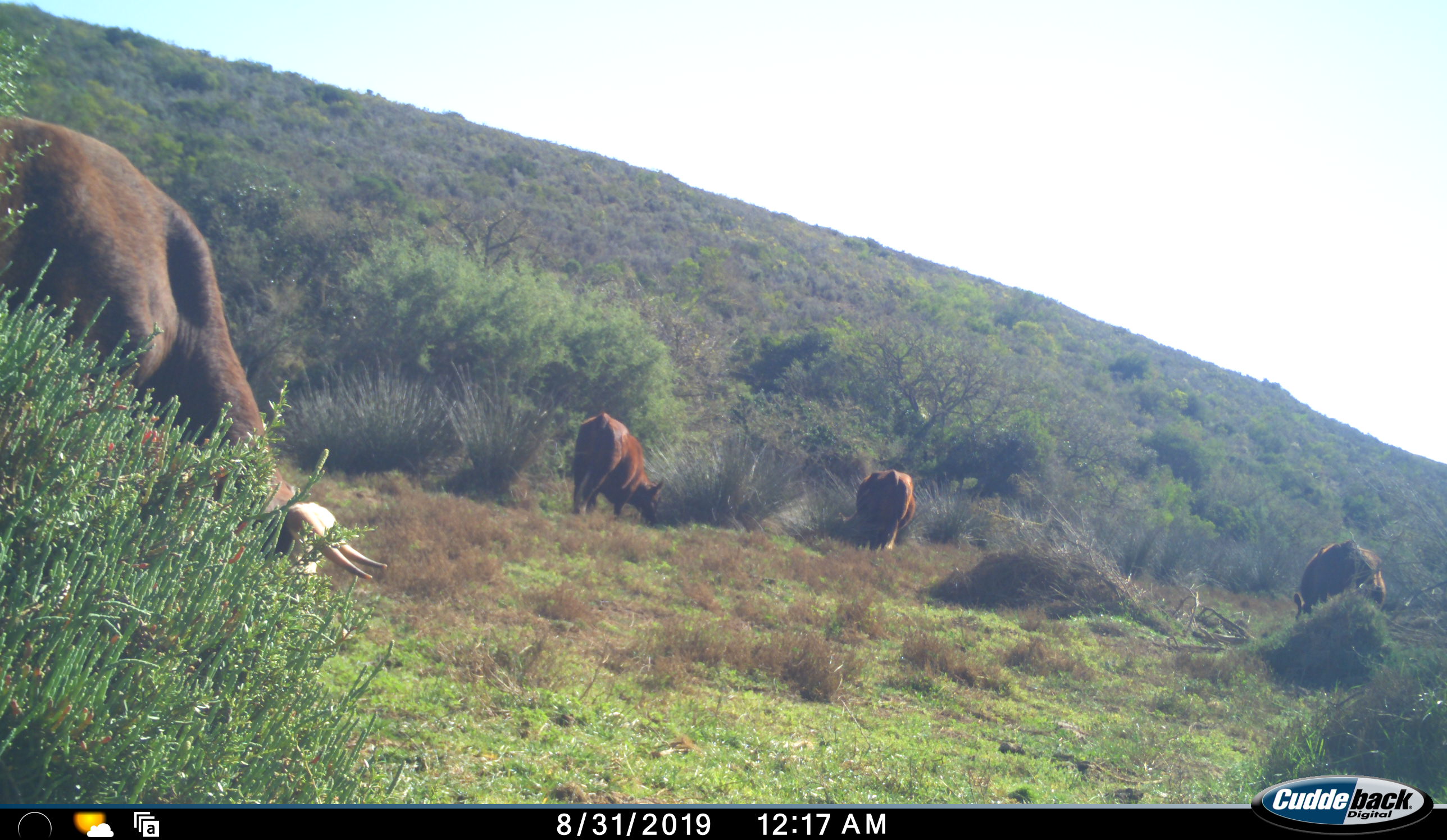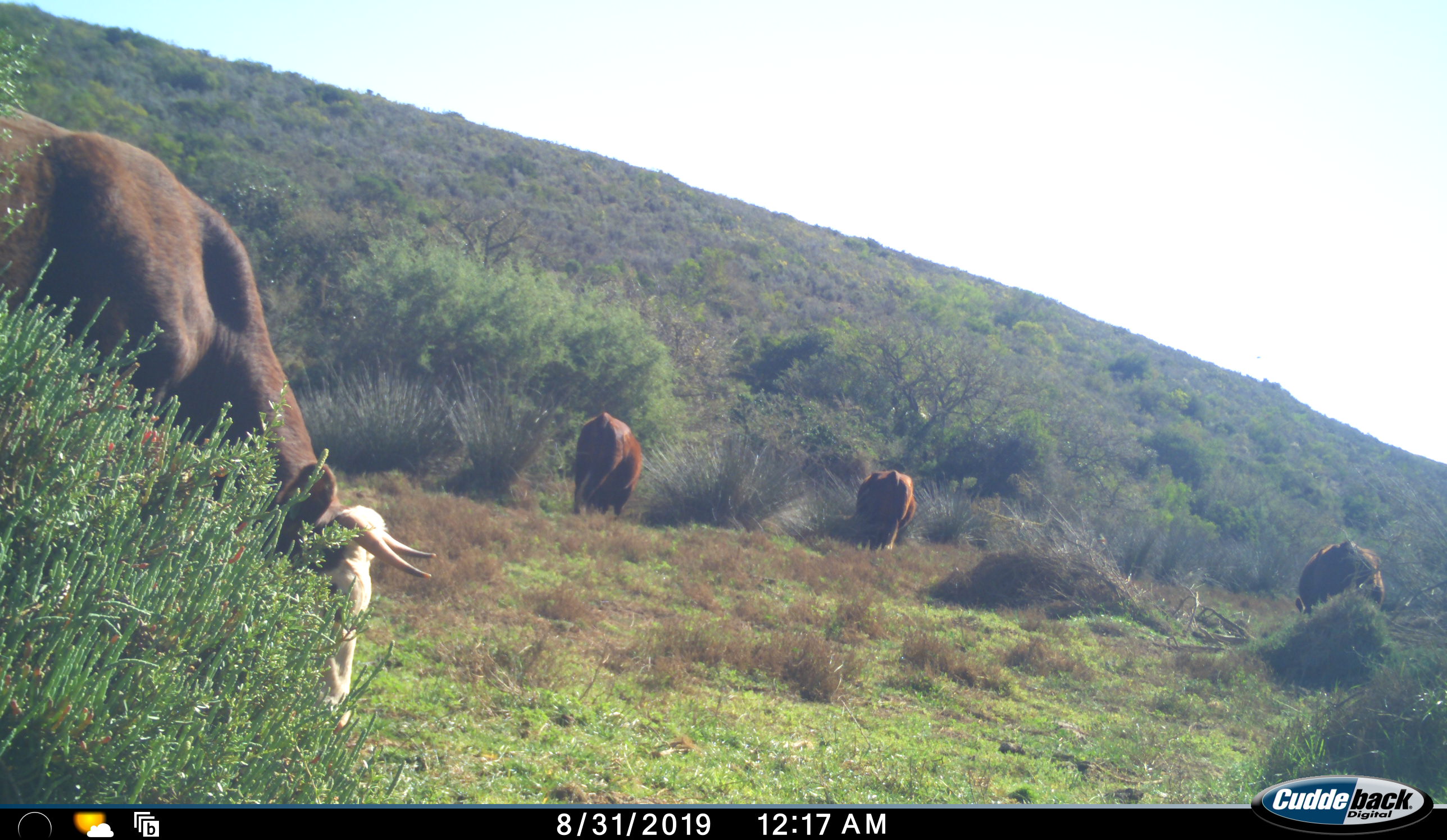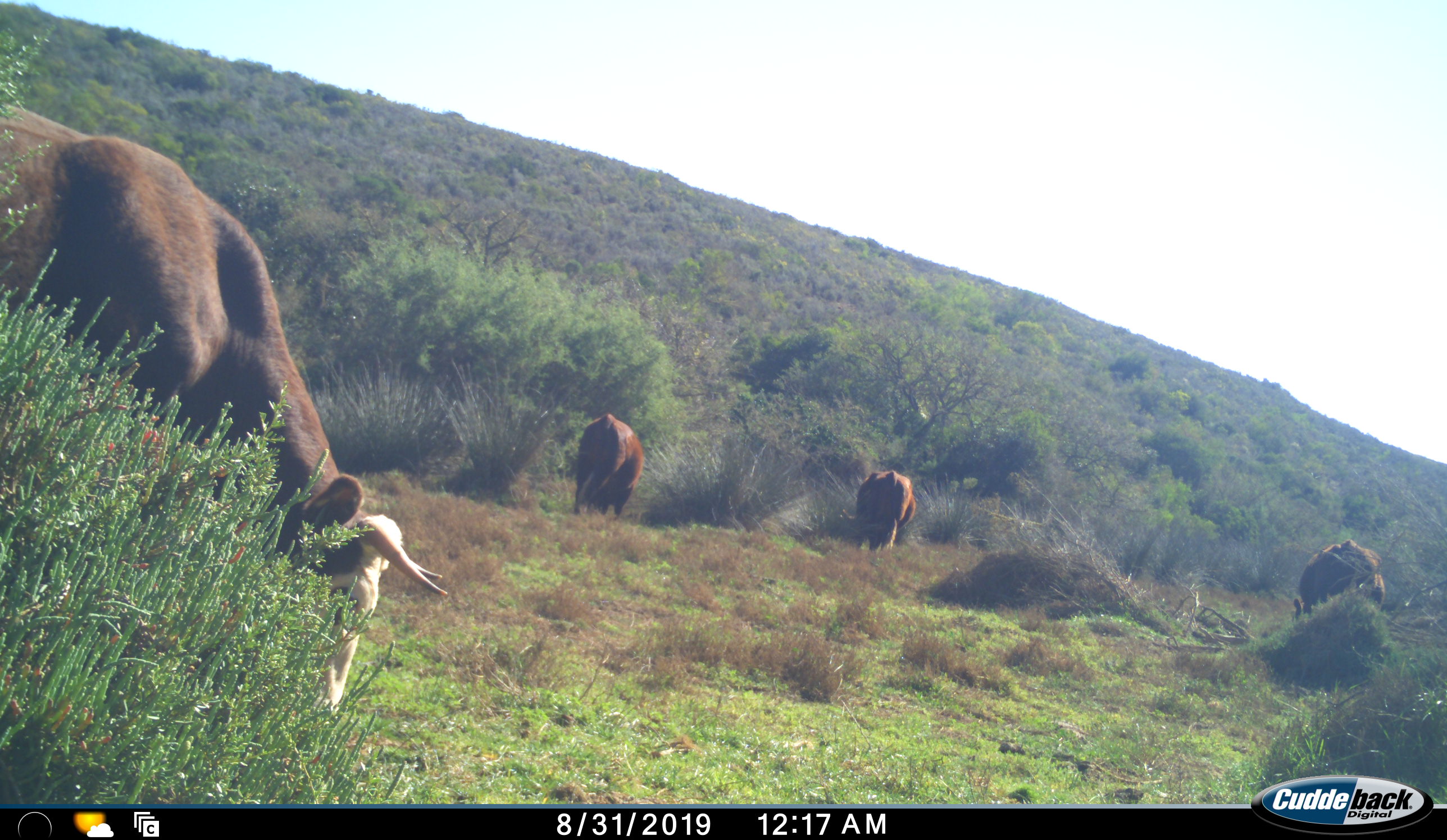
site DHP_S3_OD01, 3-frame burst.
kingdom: Animalia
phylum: Chordata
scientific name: Vertebrata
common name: domestic animal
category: domesticanimal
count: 4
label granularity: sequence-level